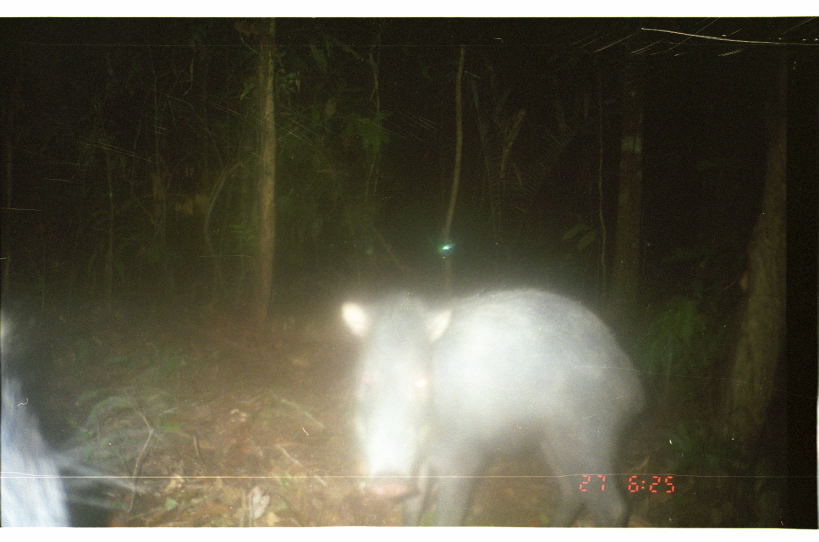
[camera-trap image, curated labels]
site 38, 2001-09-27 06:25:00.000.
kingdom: Animalia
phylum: Chordata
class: Mammalia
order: Artiodactyla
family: Tayassuidae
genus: Tayassu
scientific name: Tayassu pecari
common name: white-lipped peccary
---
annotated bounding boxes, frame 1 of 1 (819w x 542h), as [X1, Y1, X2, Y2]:
tayassu pecari: [334, 284, 652, 528]; [0, 303, 168, 528]